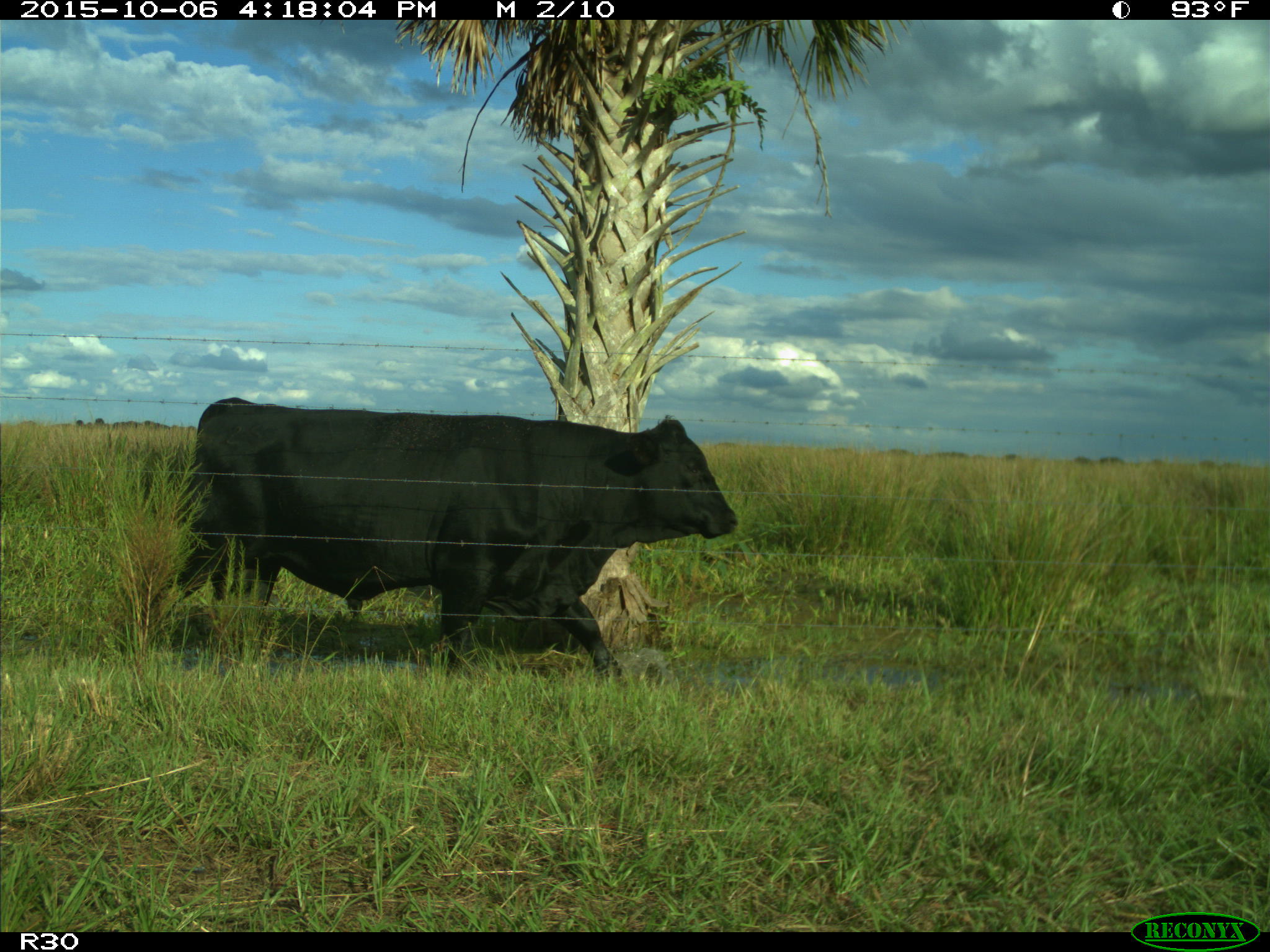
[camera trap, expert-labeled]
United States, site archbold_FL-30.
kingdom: Animalia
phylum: Chordata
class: Mammalia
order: Artiodactyla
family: Bovidae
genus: Bos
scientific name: Bos taurus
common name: domestic cow